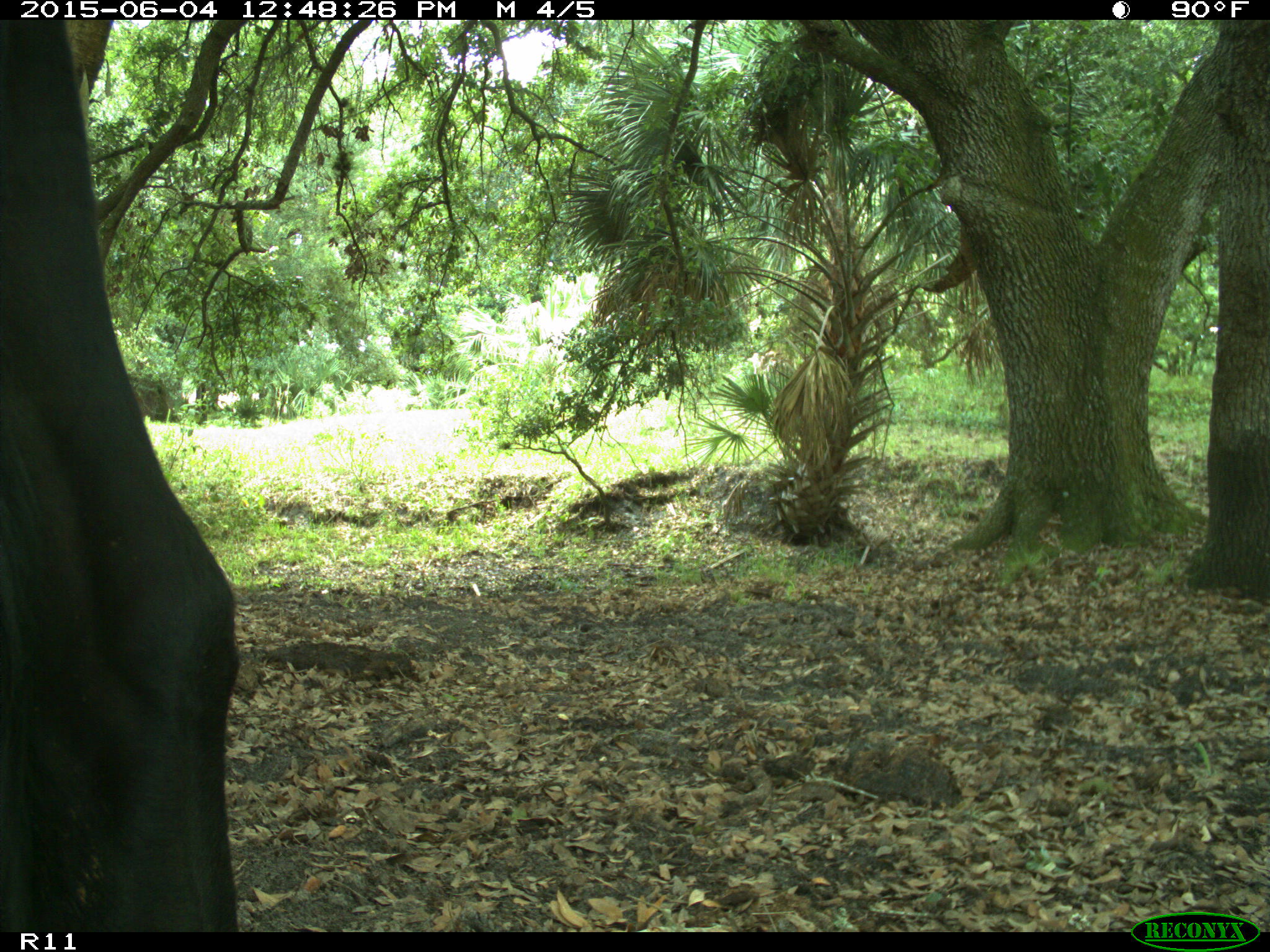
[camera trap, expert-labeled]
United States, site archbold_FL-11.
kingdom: Animalia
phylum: Chordata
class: Mammalia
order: Artiodactyla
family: Bovidae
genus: Bos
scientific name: Bos taurus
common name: domestic cow